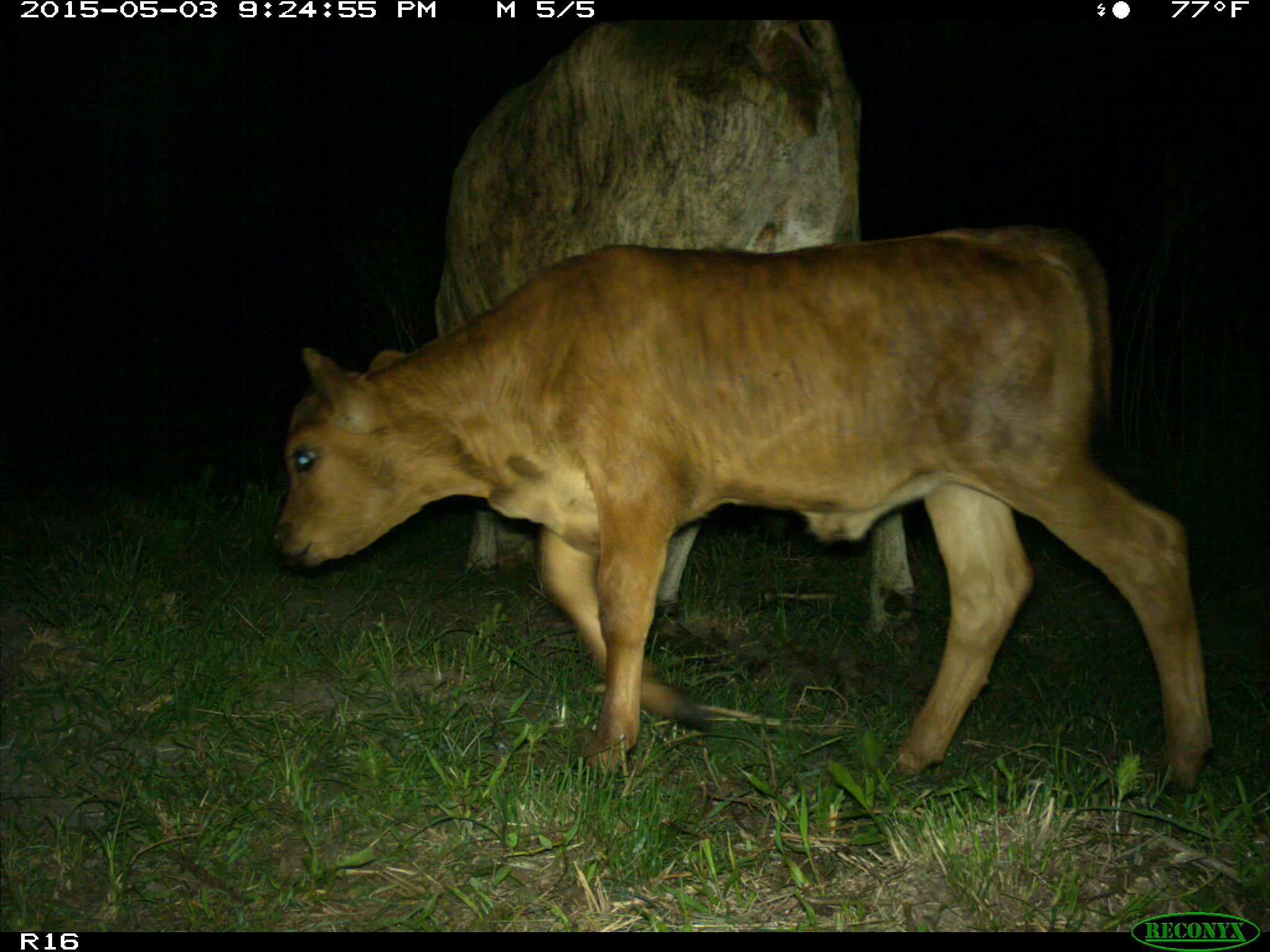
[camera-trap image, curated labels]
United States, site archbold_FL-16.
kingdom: Animalia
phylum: Chordata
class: Mammalia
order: Artiodactyla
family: Bovidae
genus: Bos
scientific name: Bos taurus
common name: domestic cow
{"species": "Bos taurus (domestic cow)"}